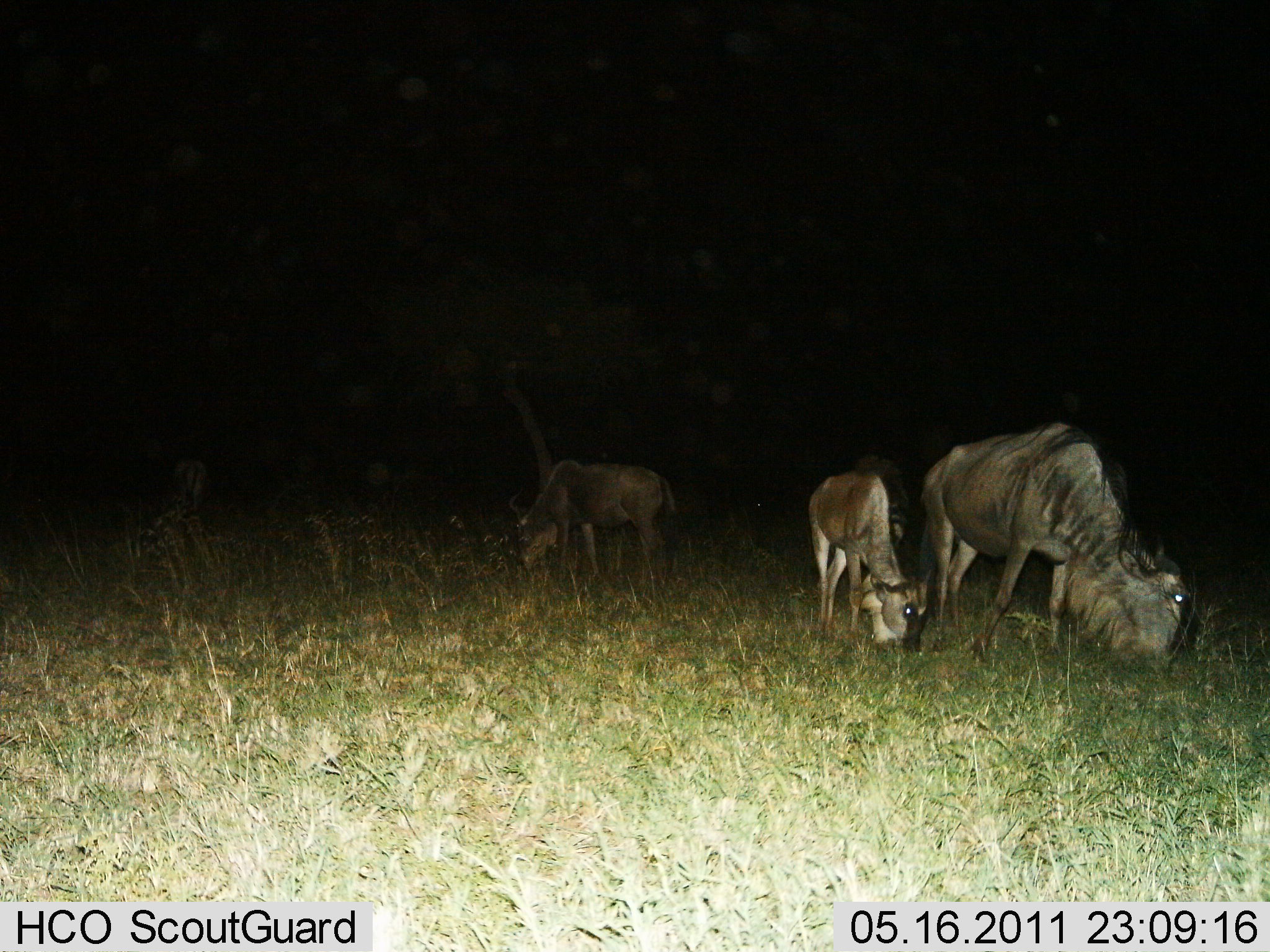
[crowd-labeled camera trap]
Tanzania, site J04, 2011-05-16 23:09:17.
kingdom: Animalia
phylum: Chordata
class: Mammalia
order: Artiodactyla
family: Bovidae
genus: Connochaetes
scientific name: Connochaetes taurinus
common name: blue wildebeest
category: wildebeest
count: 3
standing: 27%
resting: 0%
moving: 0%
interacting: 0%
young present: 60%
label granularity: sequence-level